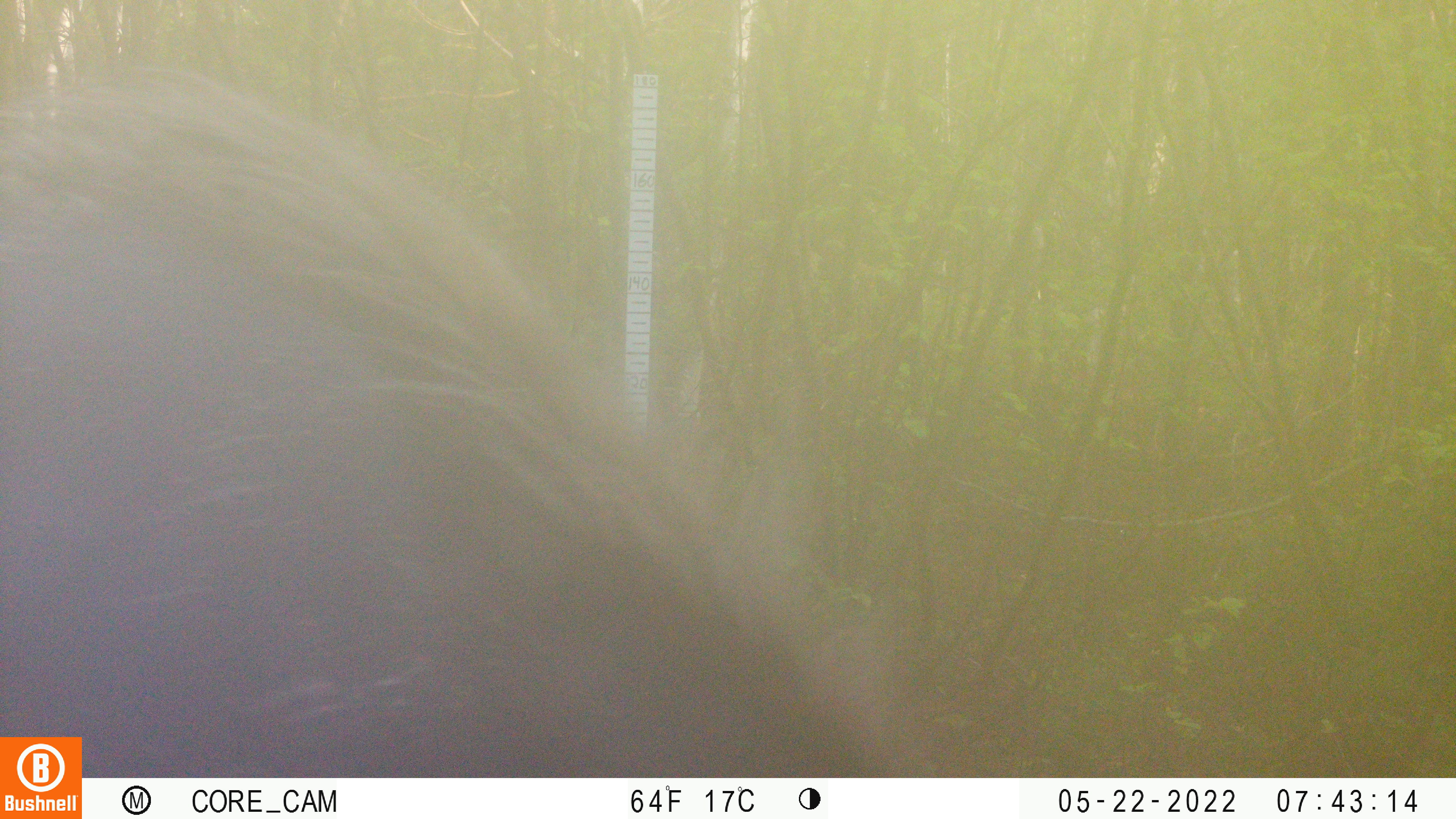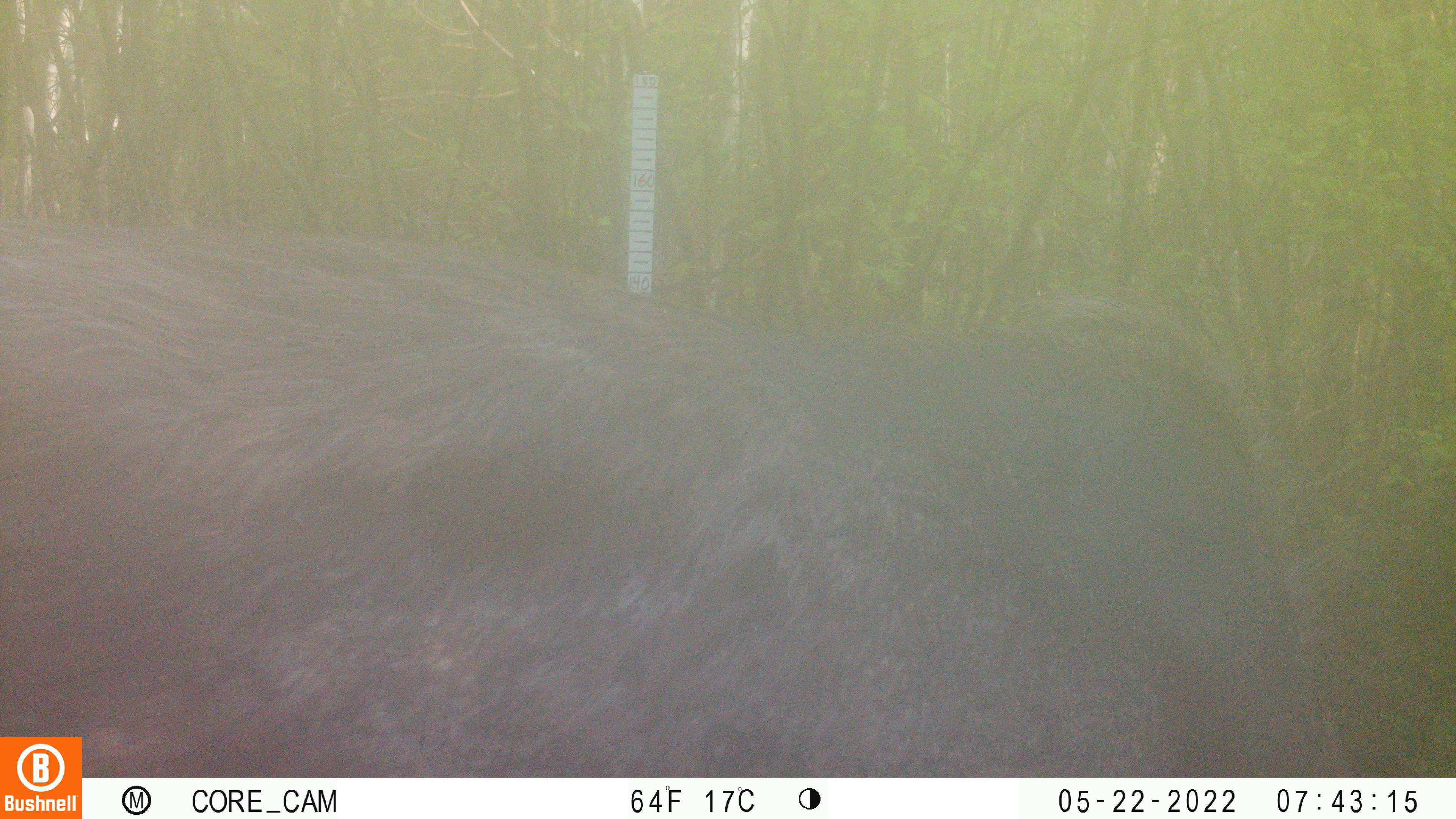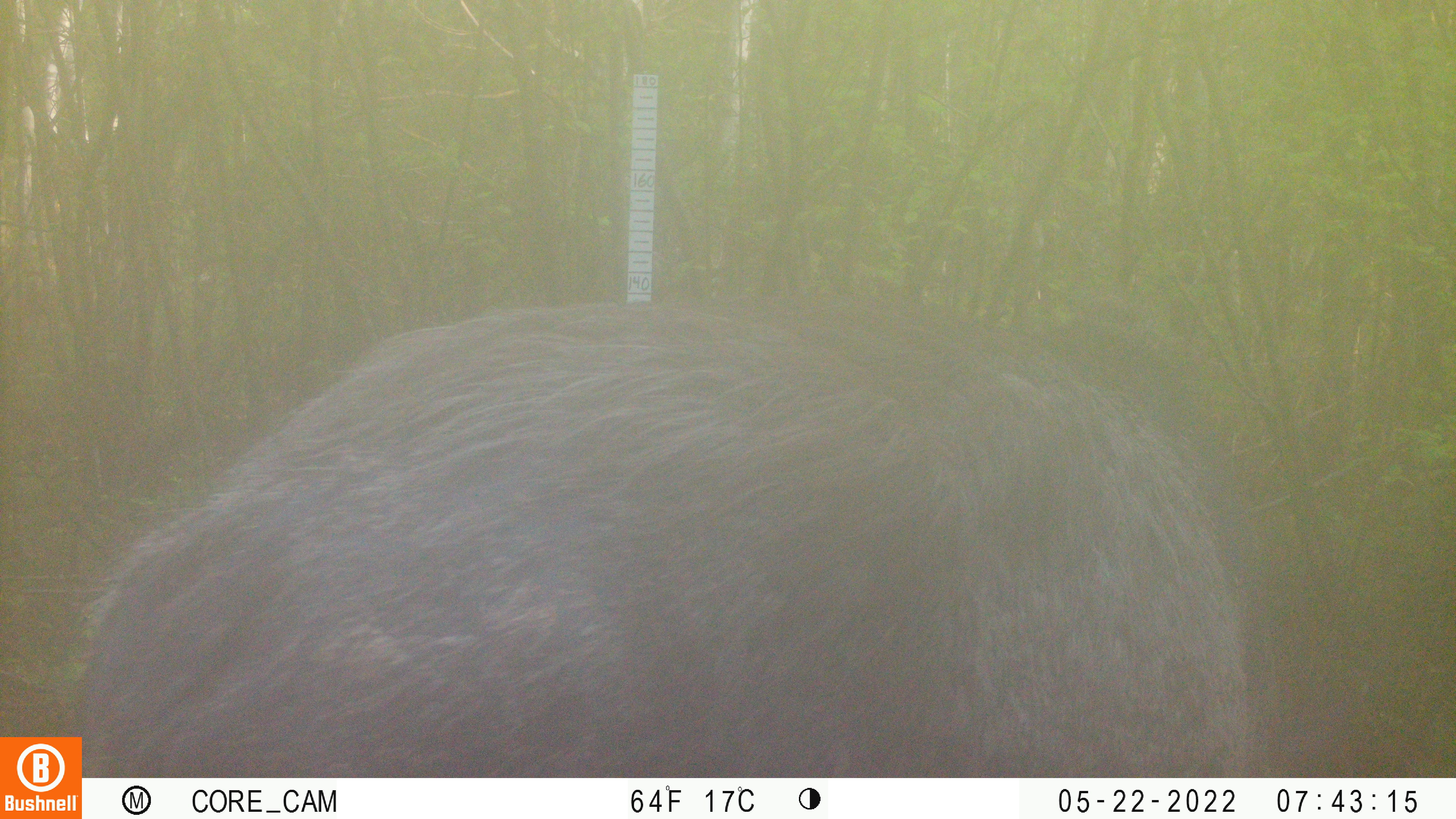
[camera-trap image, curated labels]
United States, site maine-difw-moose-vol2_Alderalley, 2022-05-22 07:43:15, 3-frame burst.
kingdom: Animalia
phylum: Chordata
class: Mammalia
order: Artiodactyla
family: Cervidae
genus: Alces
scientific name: Alces alces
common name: moose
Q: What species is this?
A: Moose (Alces alces).